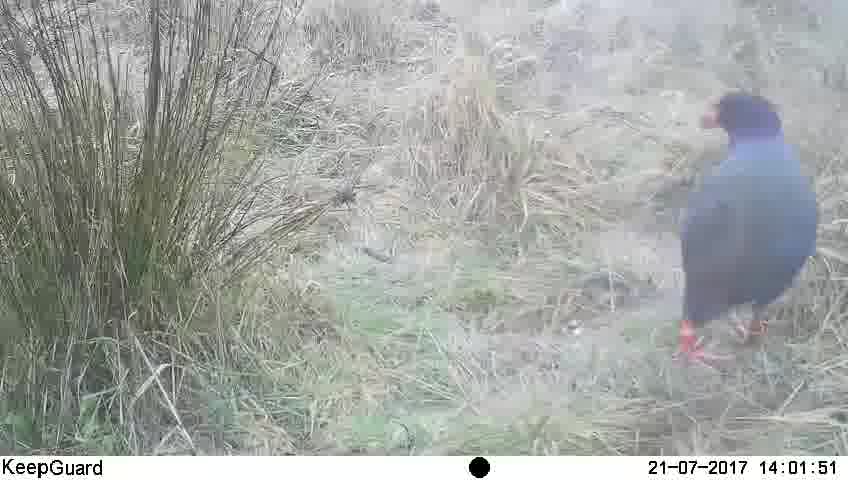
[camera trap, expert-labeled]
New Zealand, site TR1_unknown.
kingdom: Animalia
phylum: Chordata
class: Aves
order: Gruiformes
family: Rallidae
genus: Porphyrio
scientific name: Porphyrio mantelli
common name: takahe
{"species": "takahe (Porphyrio mantelli)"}